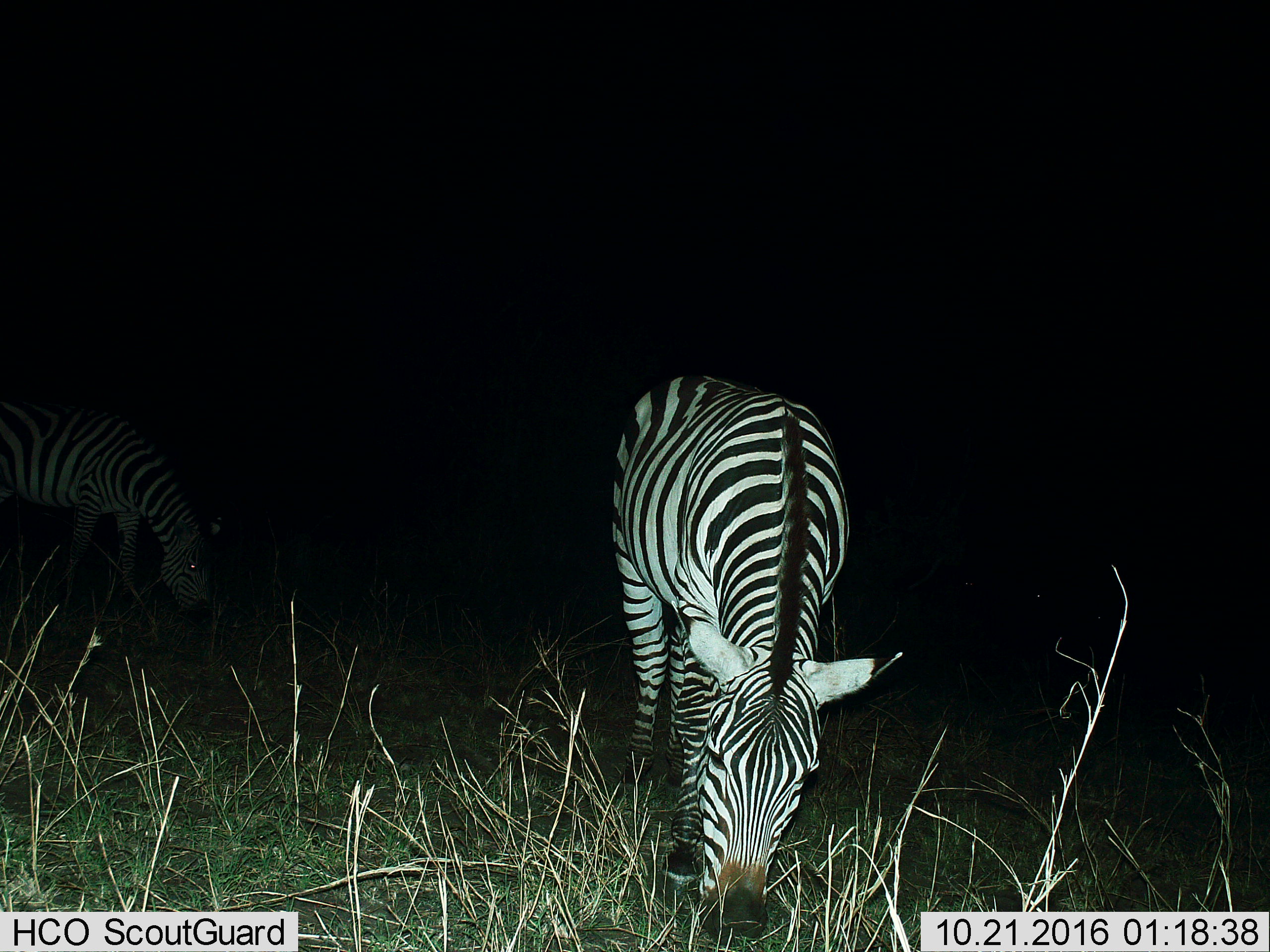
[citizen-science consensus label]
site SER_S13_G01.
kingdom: Animalia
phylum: Chordata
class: Mammalia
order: Perissodactyla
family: Equidae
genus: Equus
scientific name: Equus quagga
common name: plains zebra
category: zebraplains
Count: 2.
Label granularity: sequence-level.